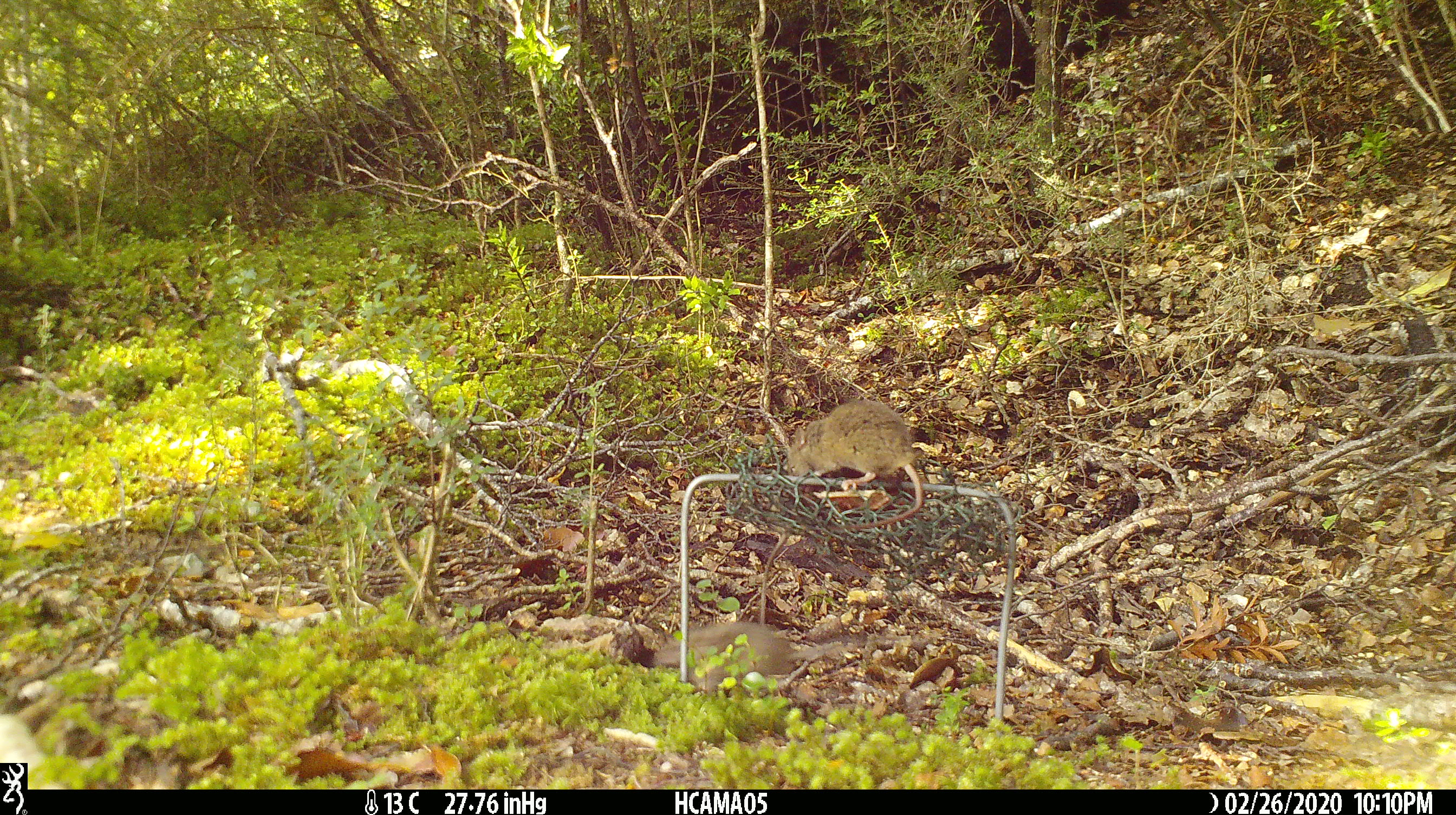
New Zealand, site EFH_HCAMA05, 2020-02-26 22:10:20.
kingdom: Animalia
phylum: Chordata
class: Mammalia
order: Rodentia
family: Muridae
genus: Mus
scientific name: Mus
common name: mouse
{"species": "mouse (Mus)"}